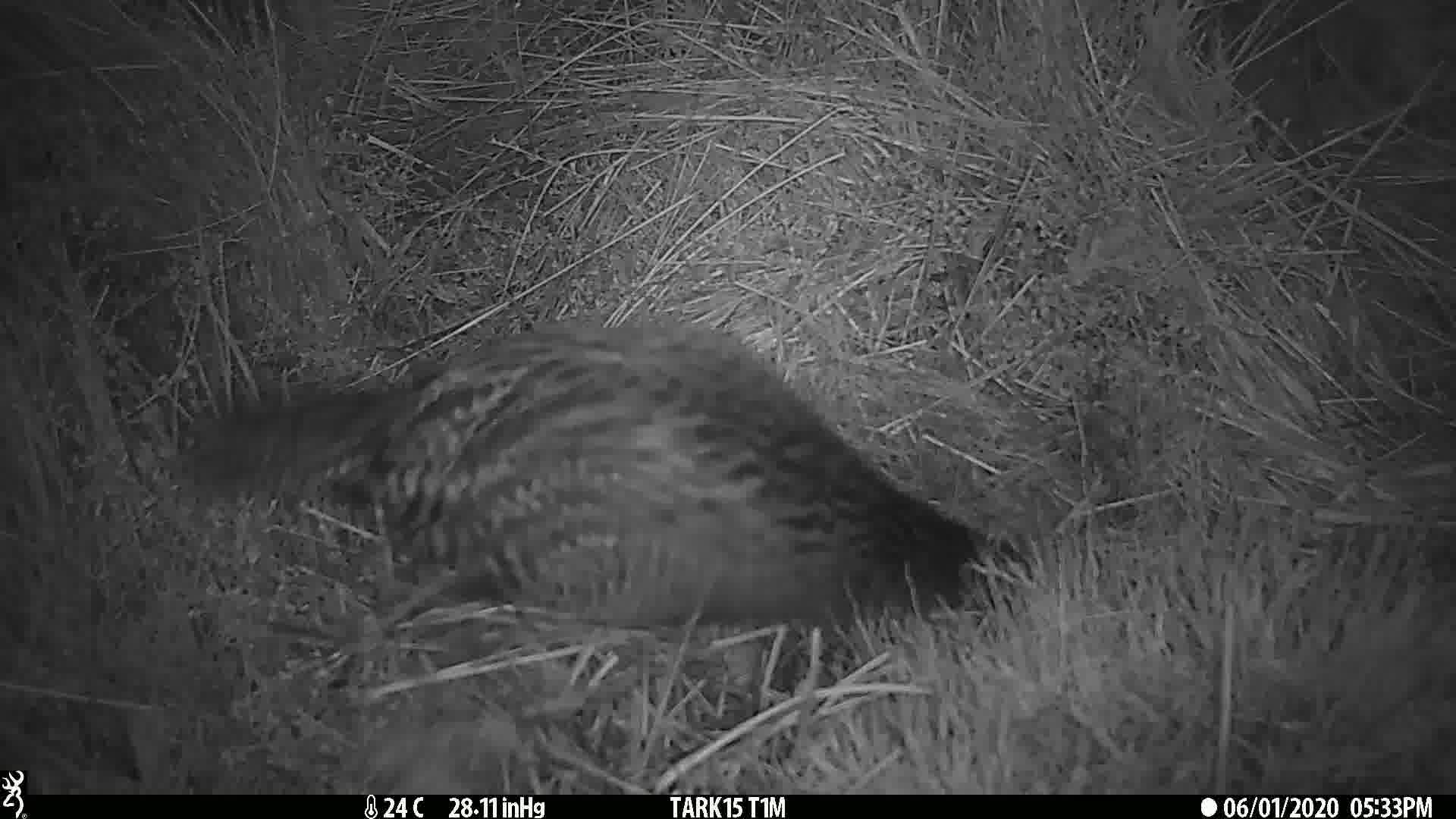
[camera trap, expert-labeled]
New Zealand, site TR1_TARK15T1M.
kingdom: Animalia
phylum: Chordata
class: Aves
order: Gruiformes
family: Rallidae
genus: Gallirallus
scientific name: Gallirallus australis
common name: weka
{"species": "weka (Gallirallus australis)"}